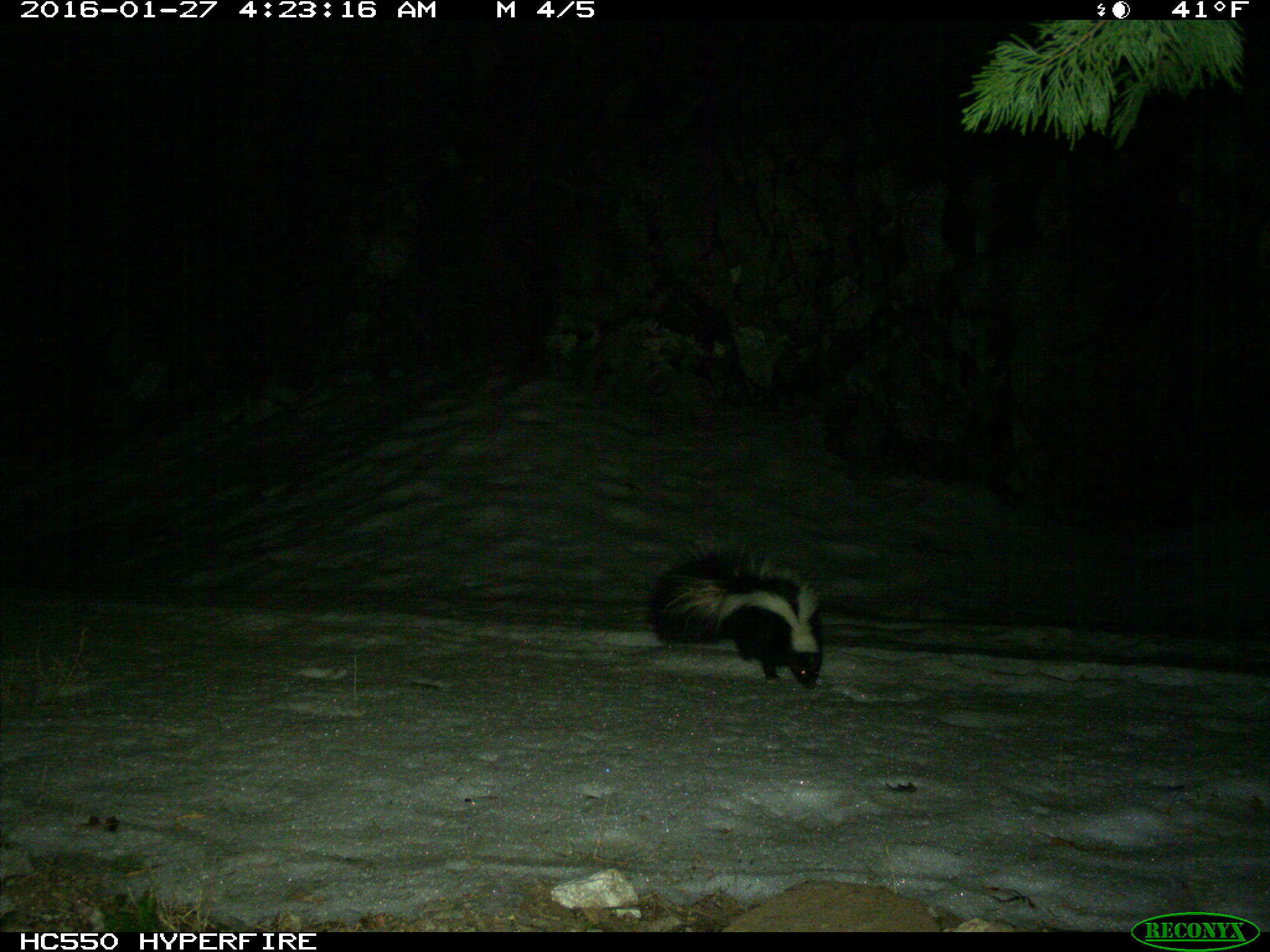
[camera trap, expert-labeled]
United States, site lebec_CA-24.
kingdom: Animalia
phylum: Chordata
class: Mammalia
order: Carnivora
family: Mephitidae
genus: Mephitis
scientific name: Mephitis mephitis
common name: striped skunk